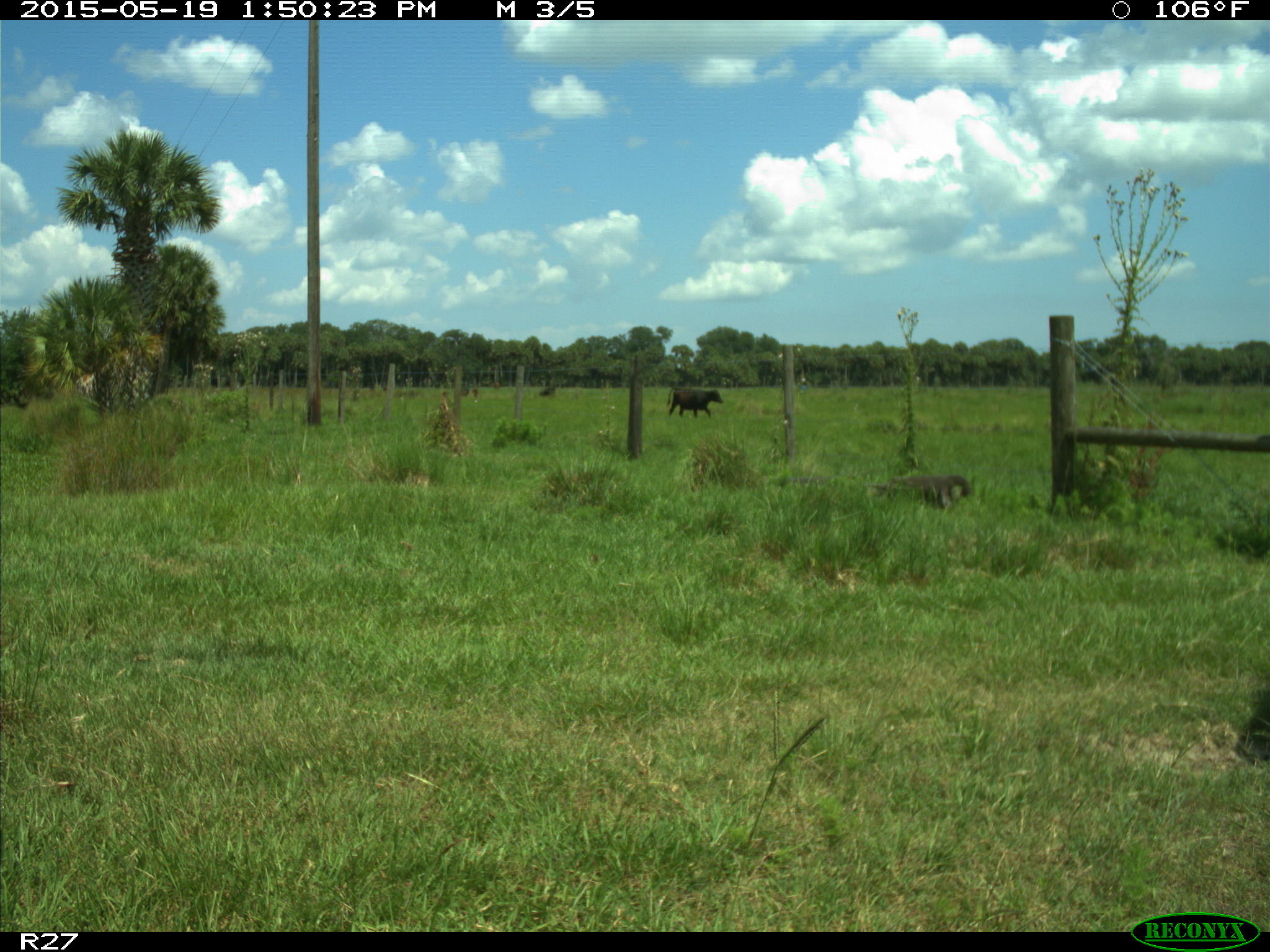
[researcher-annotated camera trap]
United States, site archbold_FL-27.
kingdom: Animalia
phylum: Chordata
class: Mammalia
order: Artiodactyla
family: Bovidae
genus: Bos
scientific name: Bos taurus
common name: domestic cow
Bos taurus (domestic cow).